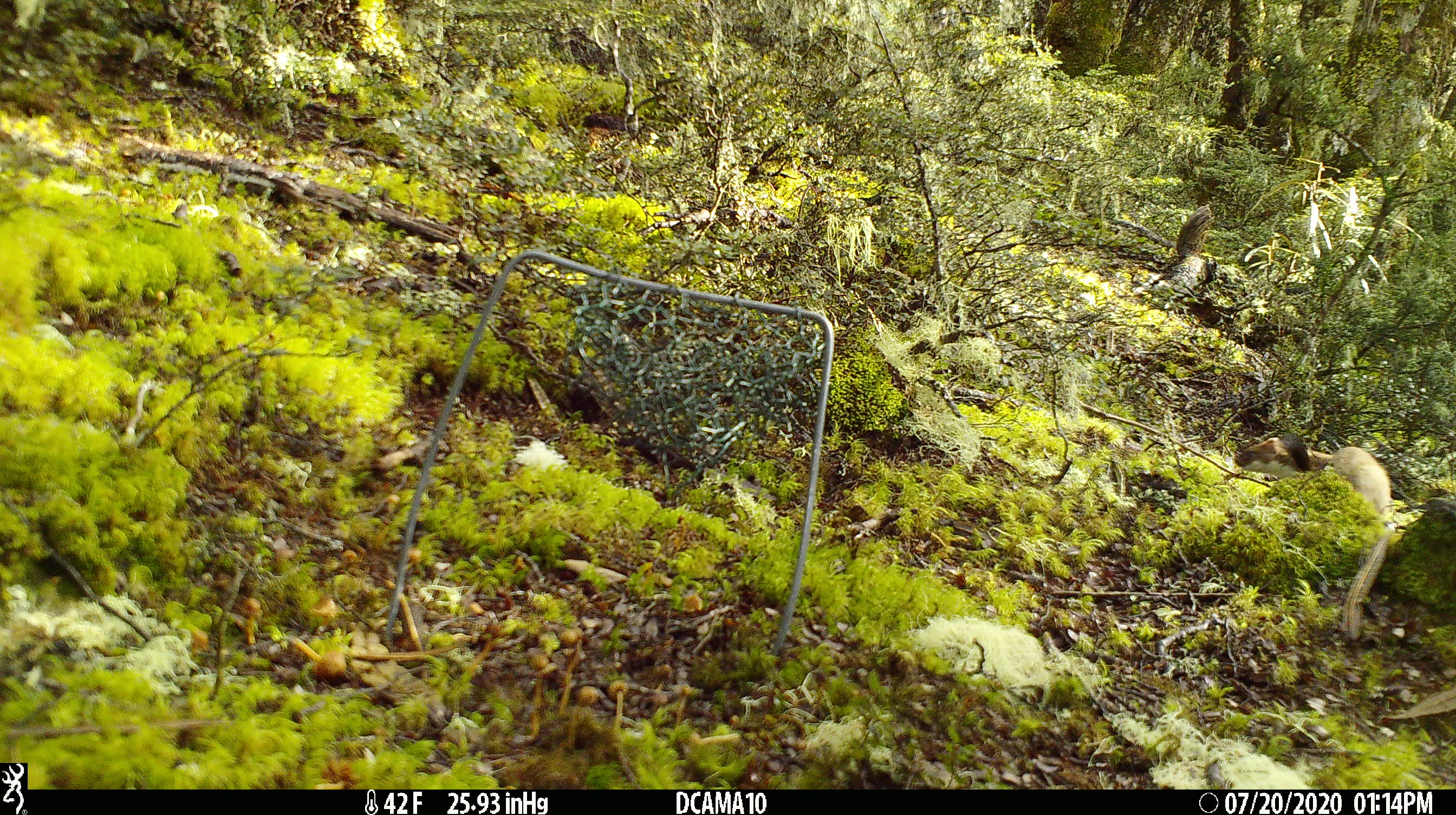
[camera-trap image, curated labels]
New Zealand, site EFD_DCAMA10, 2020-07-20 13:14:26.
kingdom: Animalia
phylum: Chordata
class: Mammalia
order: Carnivora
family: Mustelidae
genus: Mustela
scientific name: Mustela erminea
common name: stoat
Stoat (Mustela erminea).